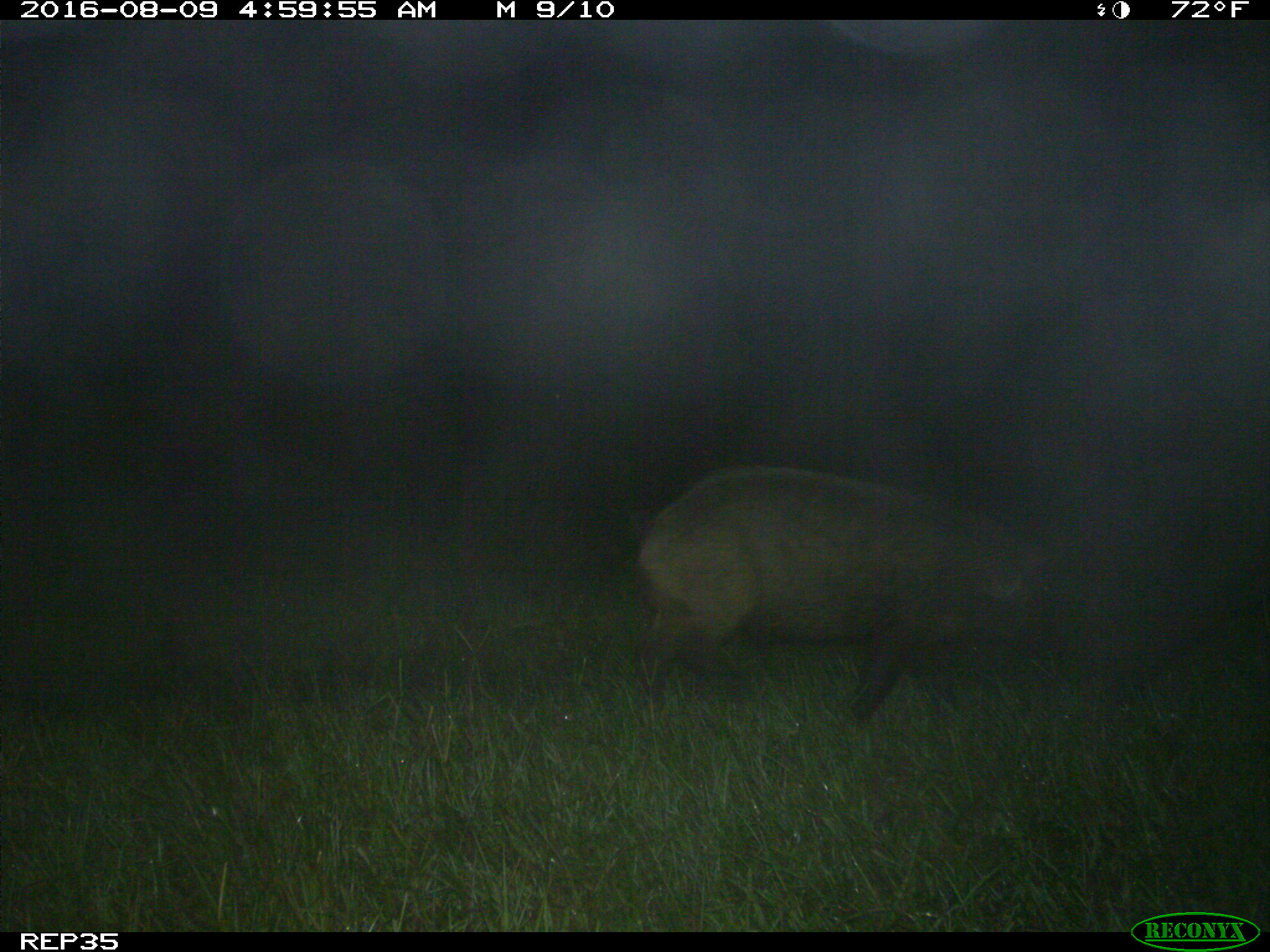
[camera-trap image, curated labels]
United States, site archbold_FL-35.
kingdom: Animalia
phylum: Chordata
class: Mammalia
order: Artiodactyla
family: Suidae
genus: Sus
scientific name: Sus scrofa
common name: wild boar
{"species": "Sus scrofa (wild boar)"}